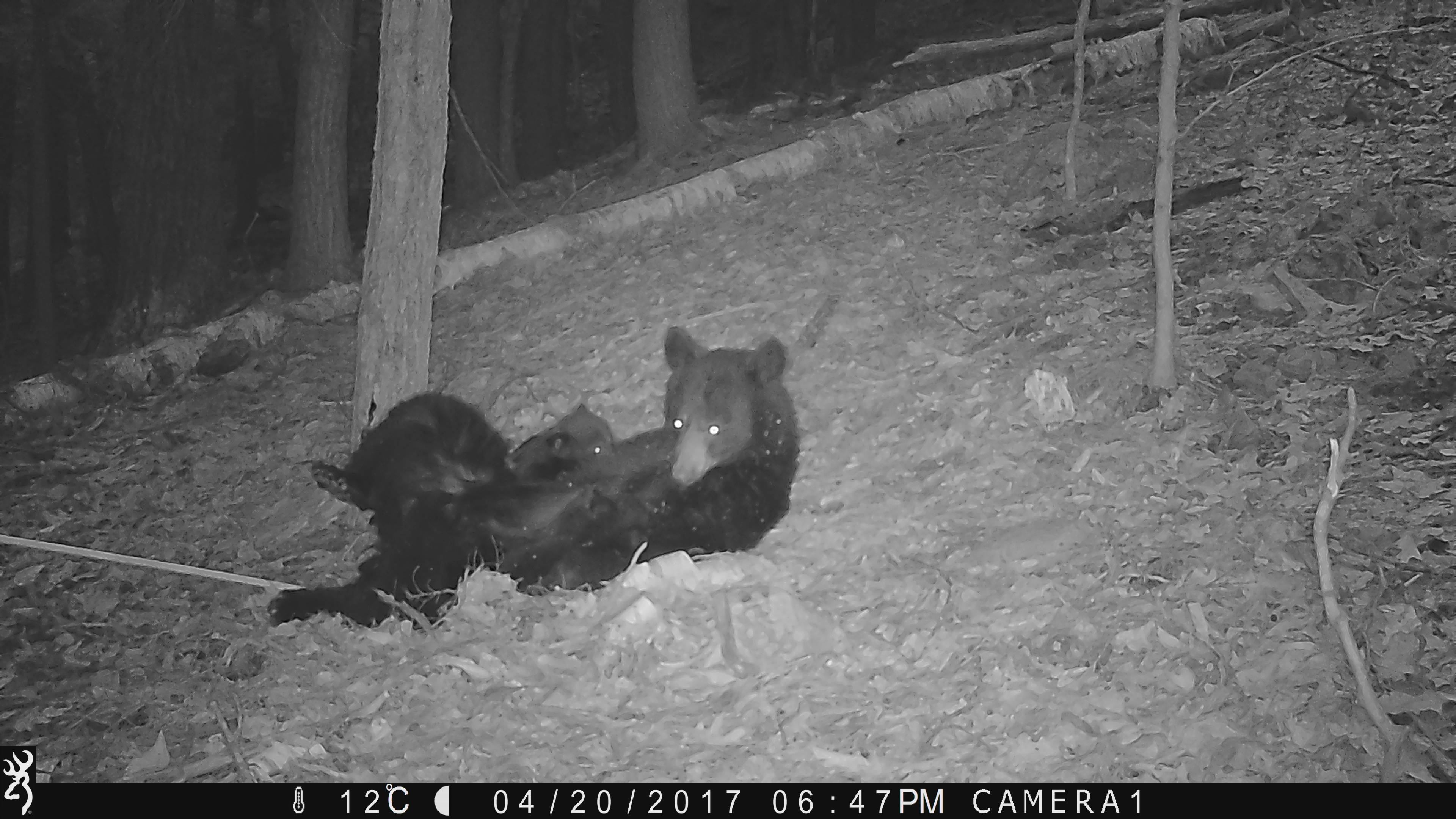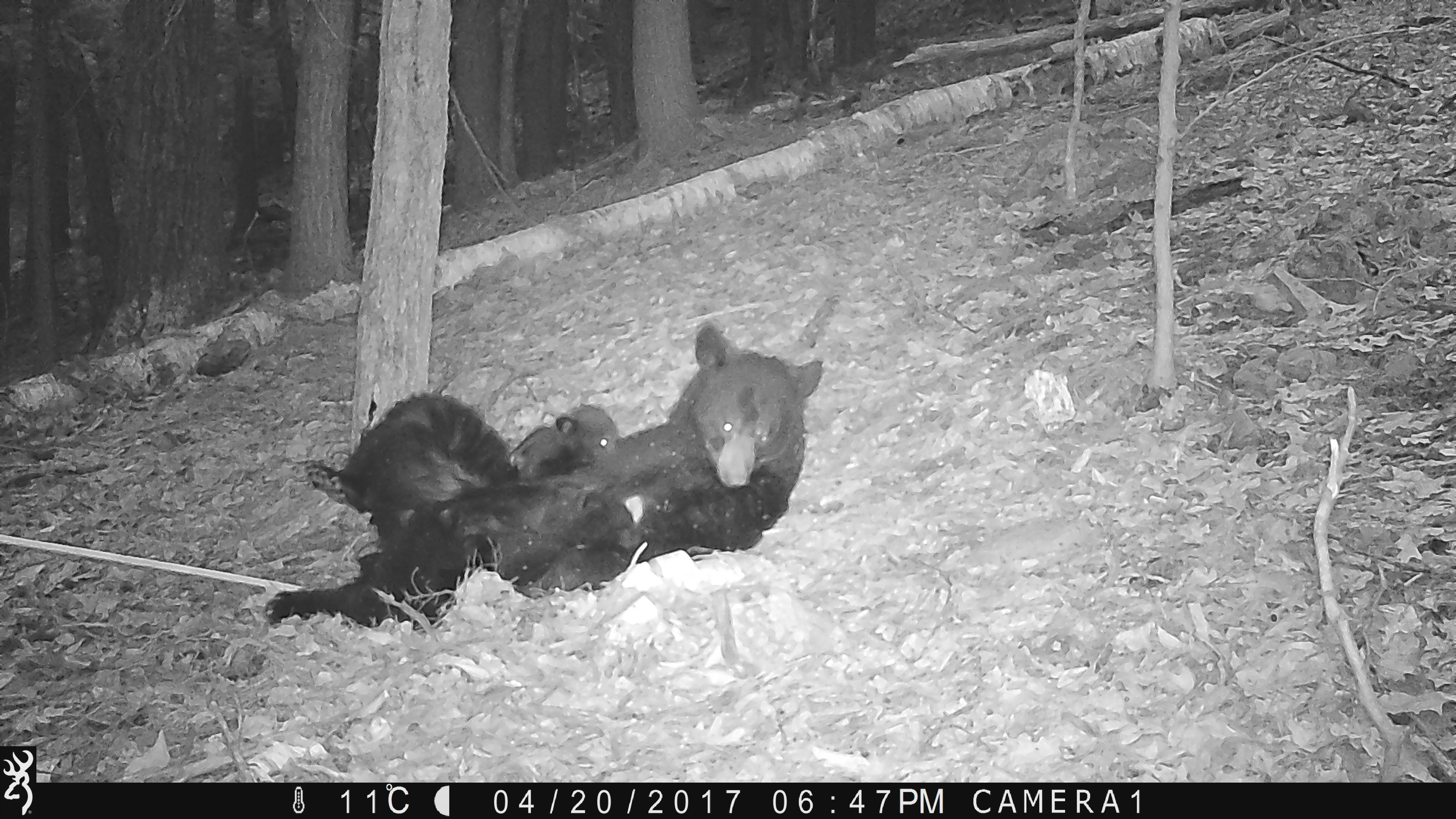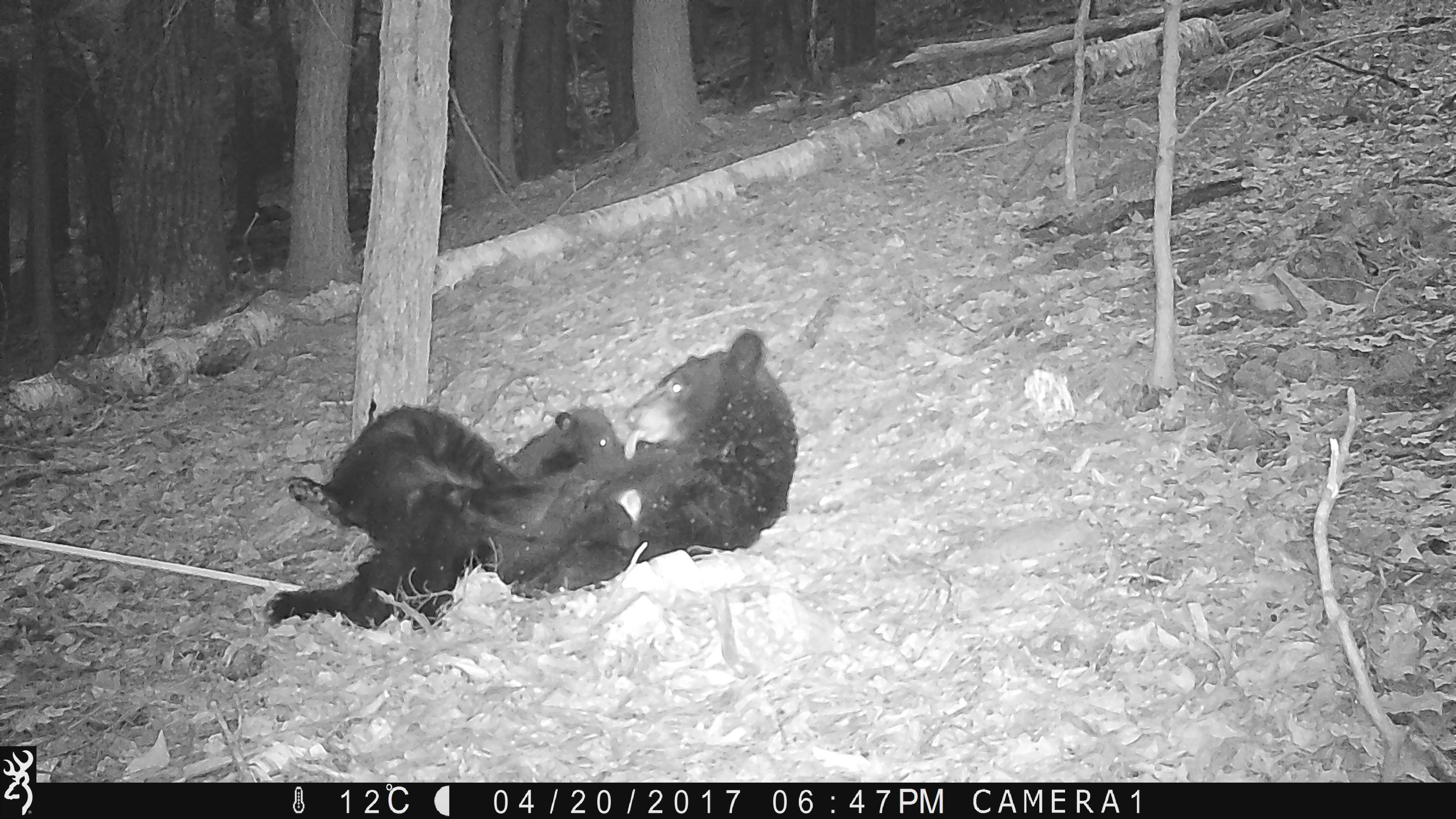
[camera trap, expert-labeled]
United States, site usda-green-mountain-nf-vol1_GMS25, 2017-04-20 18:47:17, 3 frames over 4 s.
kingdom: Animalia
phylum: Chordata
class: Mammalia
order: Carnivora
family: Ursidae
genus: Ursus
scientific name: Ursus americanus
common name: black bear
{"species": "black bear (Ursus americanus)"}